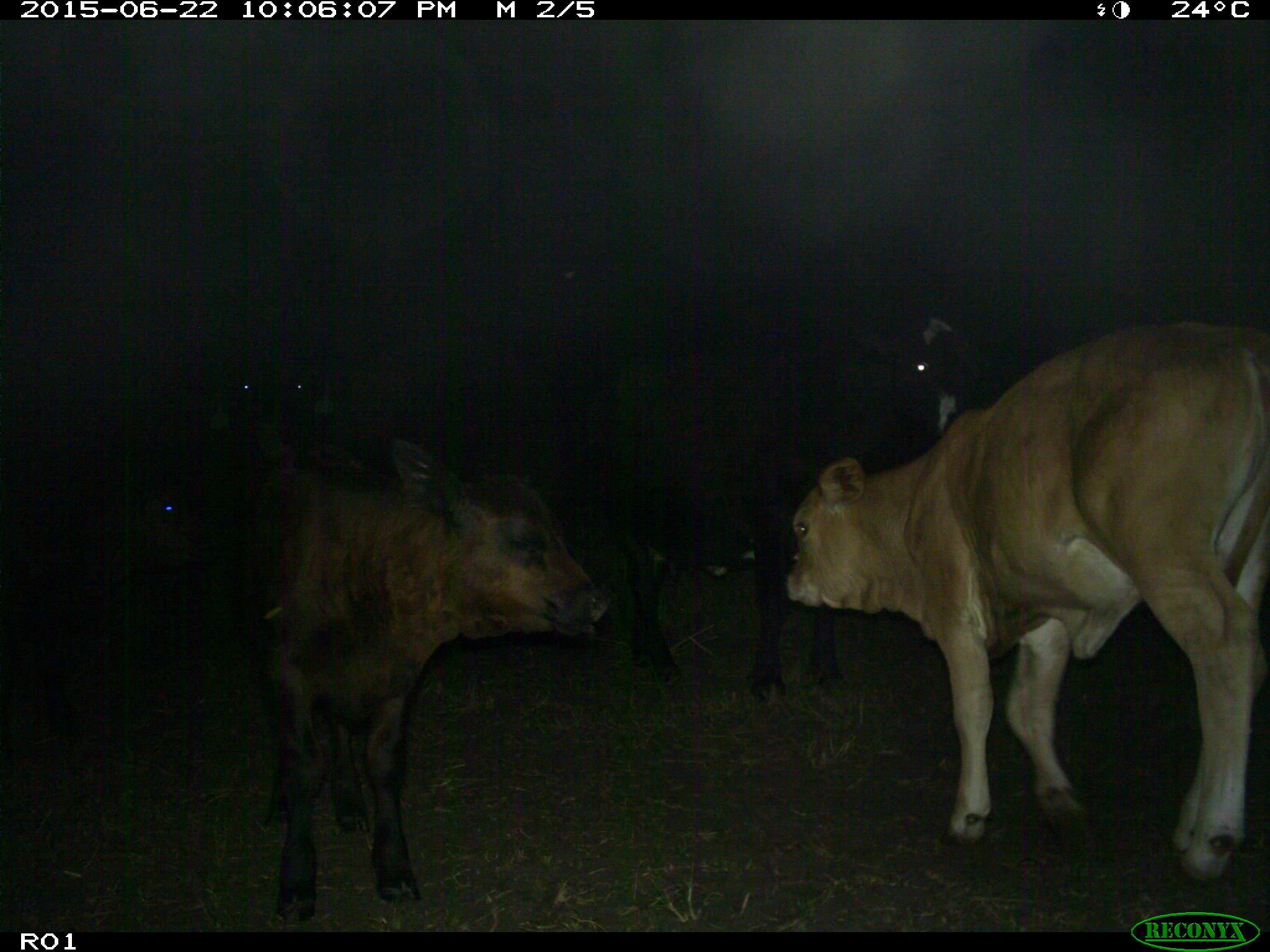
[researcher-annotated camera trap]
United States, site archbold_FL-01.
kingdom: Animalia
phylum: Chordata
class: Mammalia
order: Artiodactyla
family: Bovidae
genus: Bos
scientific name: Bos taurus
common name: domestic cow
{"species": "Bos taurus (domestic cow)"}